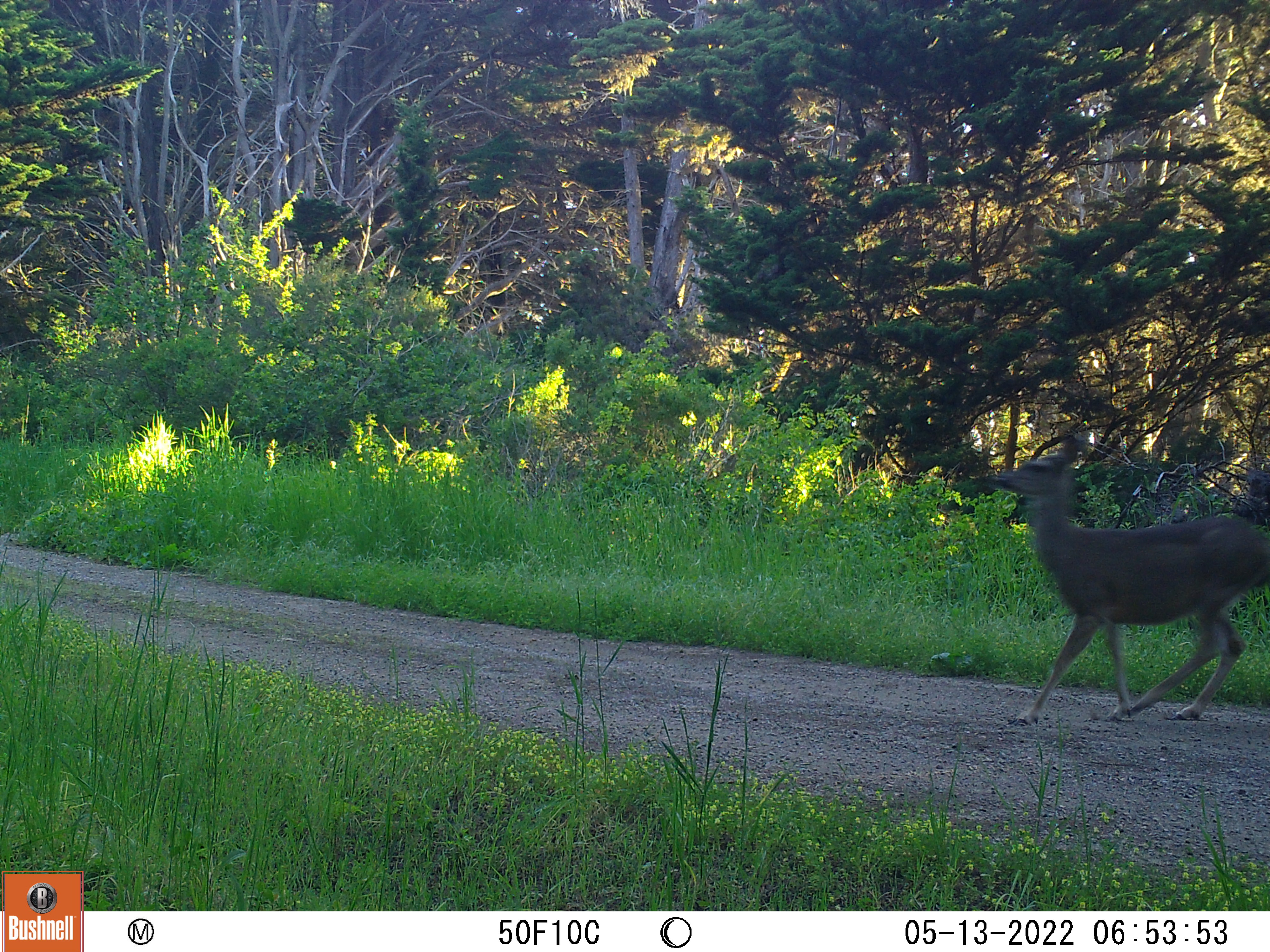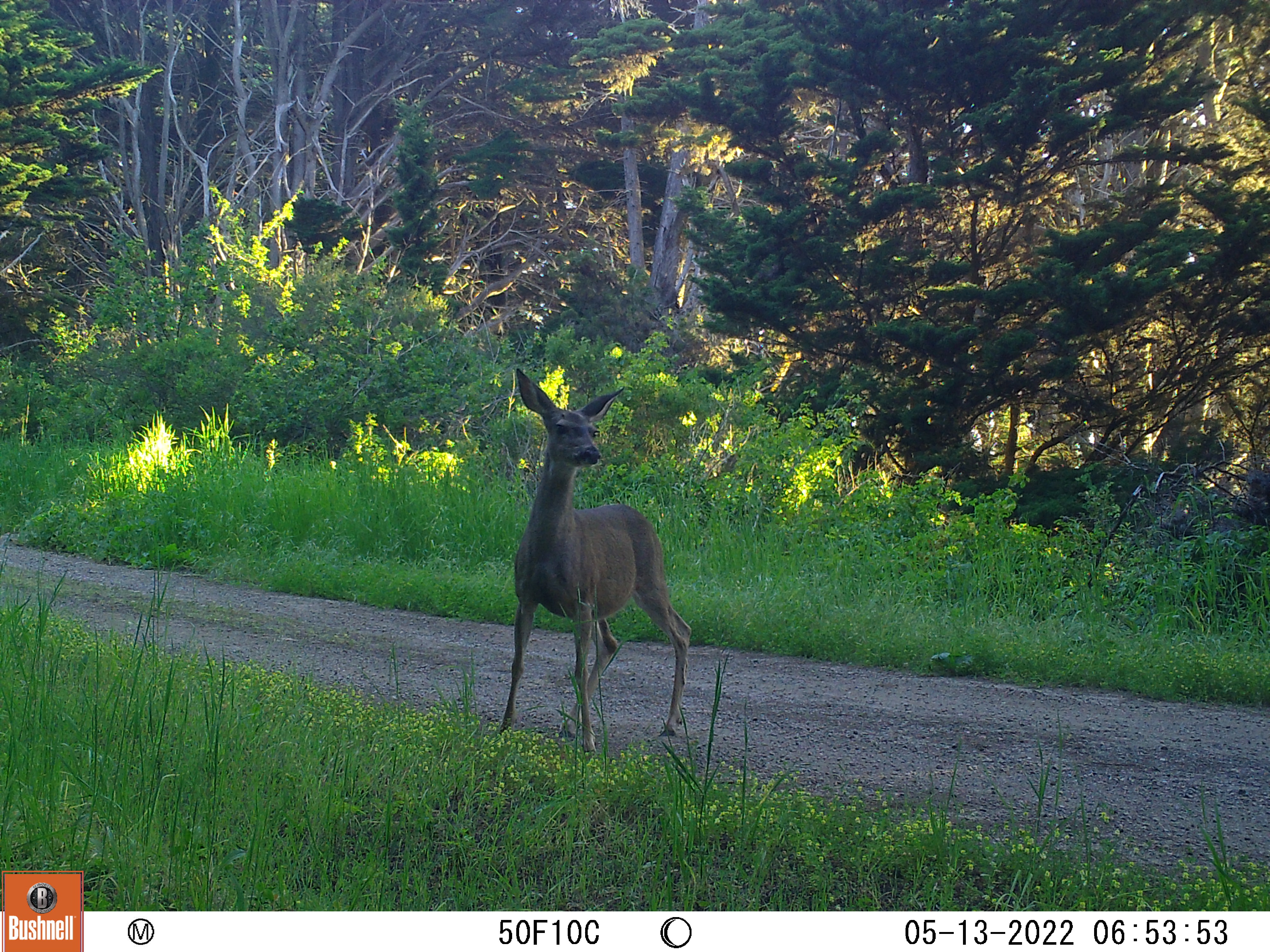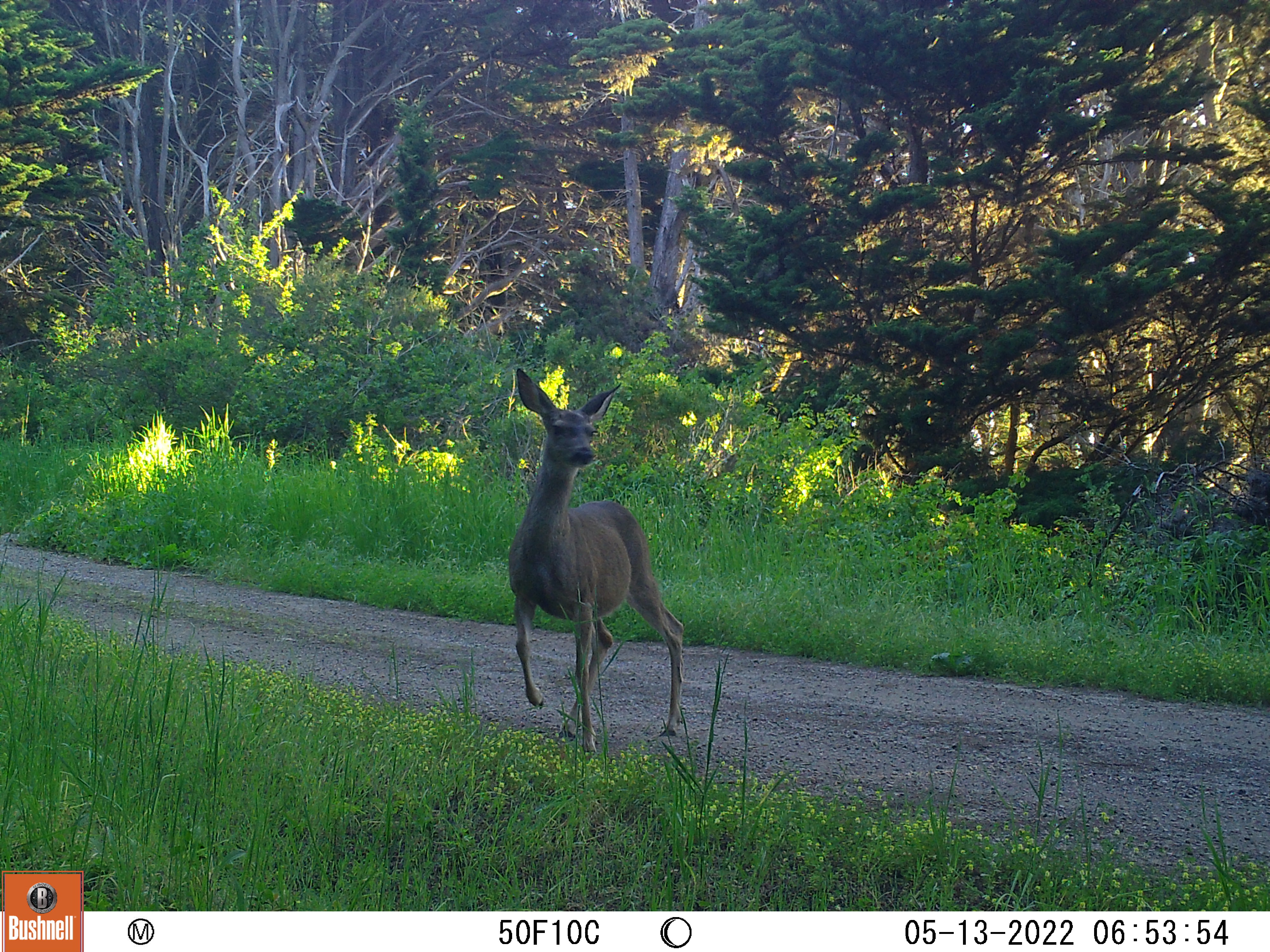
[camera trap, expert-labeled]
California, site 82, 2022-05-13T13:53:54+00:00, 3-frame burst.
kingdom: Animalia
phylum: Chordata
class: Mammalia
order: Artiodactyla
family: Cervidae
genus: Odocoileus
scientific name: Odocoileus hemionus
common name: mule deer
Mule deer (Odocoileus hemionus).